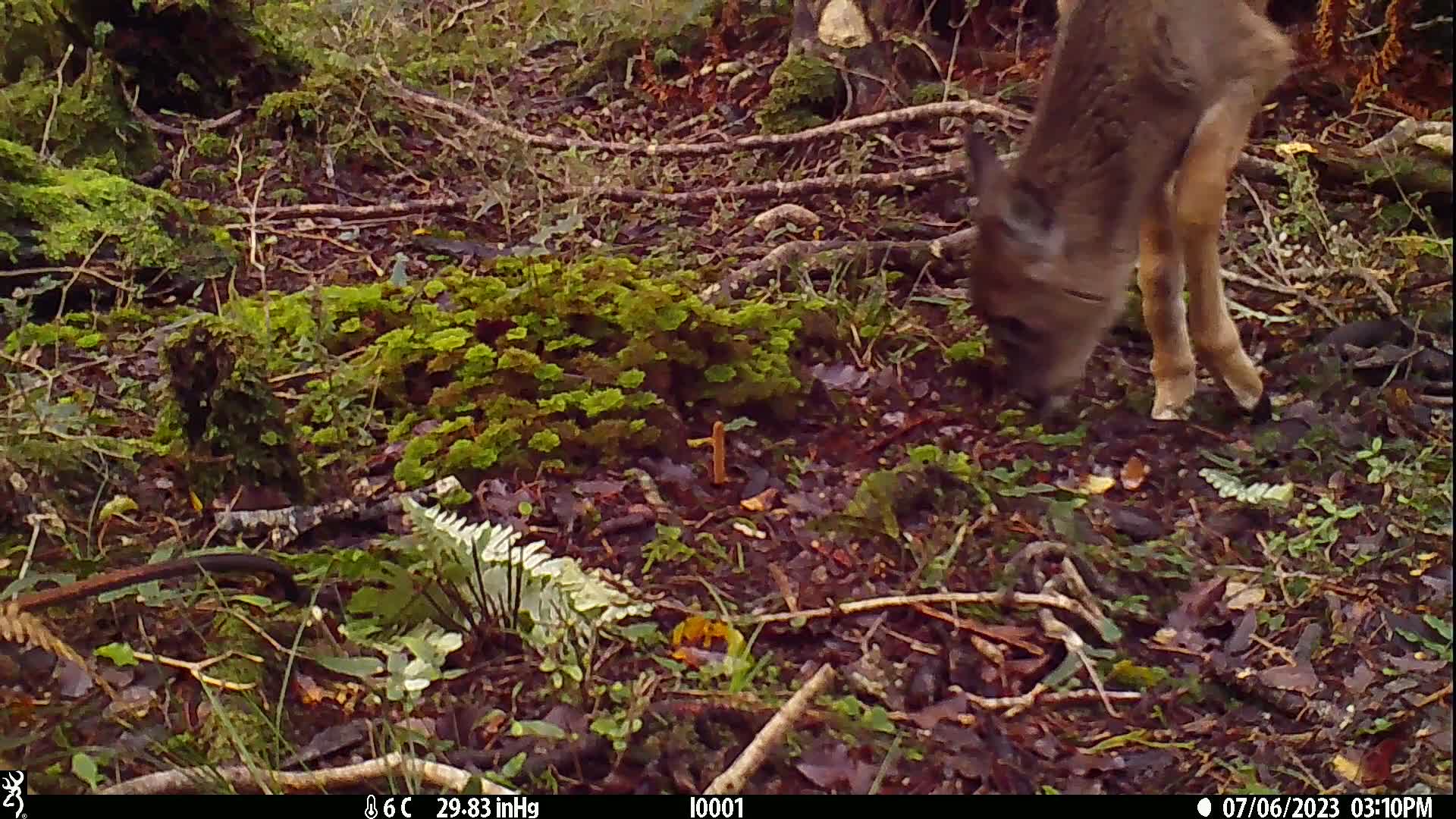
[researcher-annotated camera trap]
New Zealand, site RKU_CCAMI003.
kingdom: Animalia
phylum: Chordata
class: Mammalia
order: Artiodactyla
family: Cervidae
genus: Odocoileus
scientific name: Odocoileus virginianus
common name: white-tailed deer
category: white tailed deer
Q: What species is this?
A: White tailed deer (white-tailed deer) (Odocoileus virginianus).